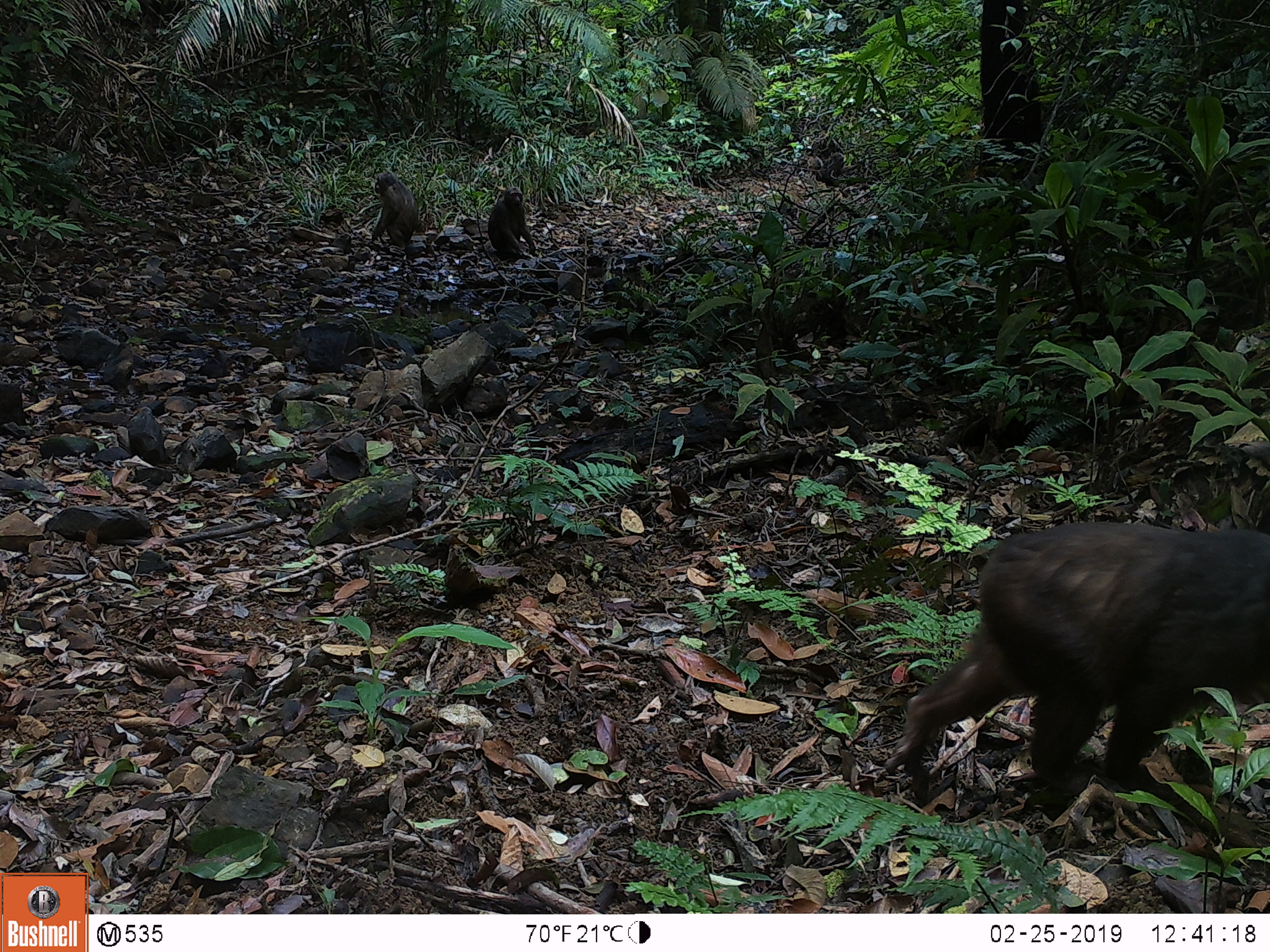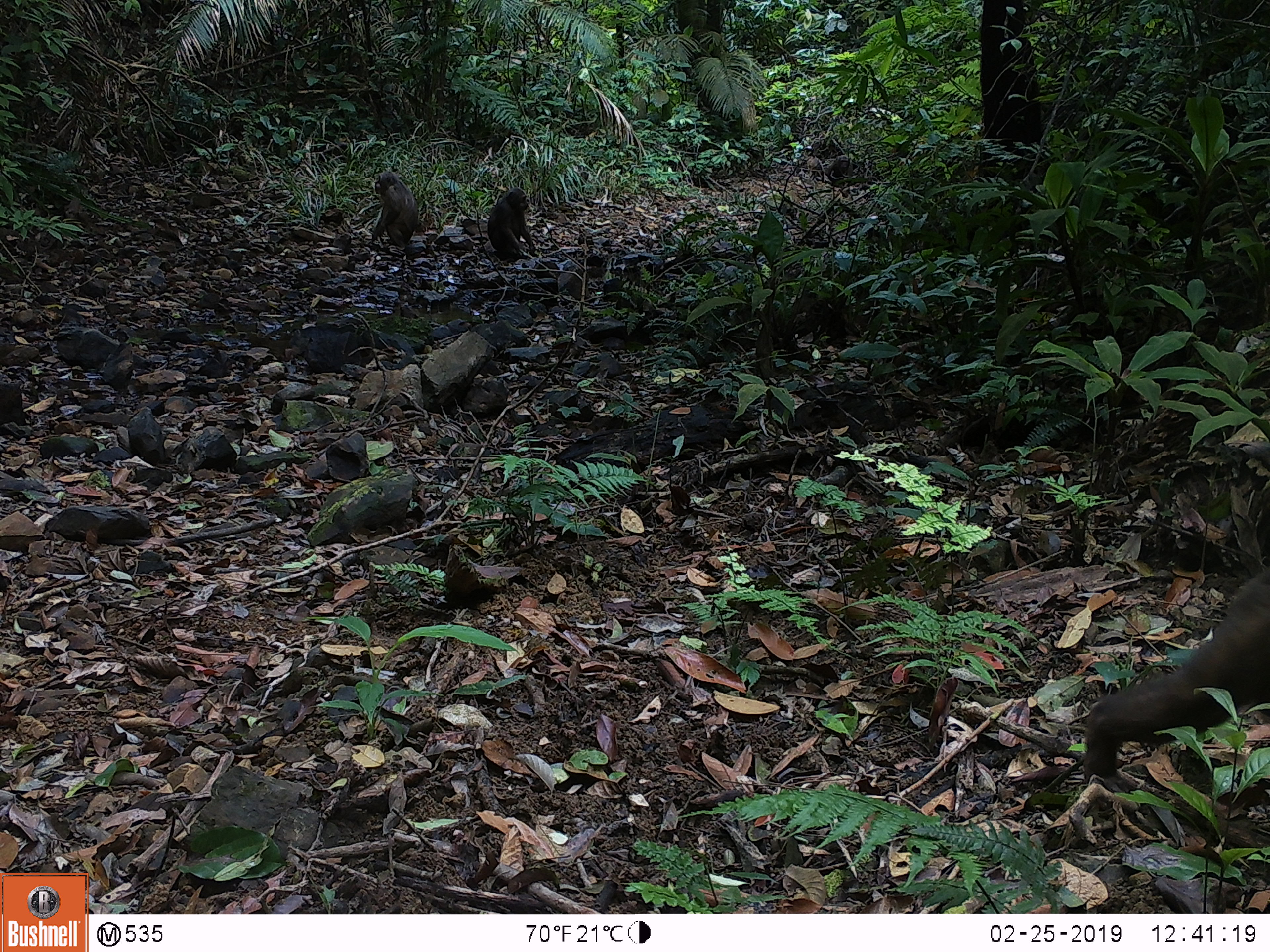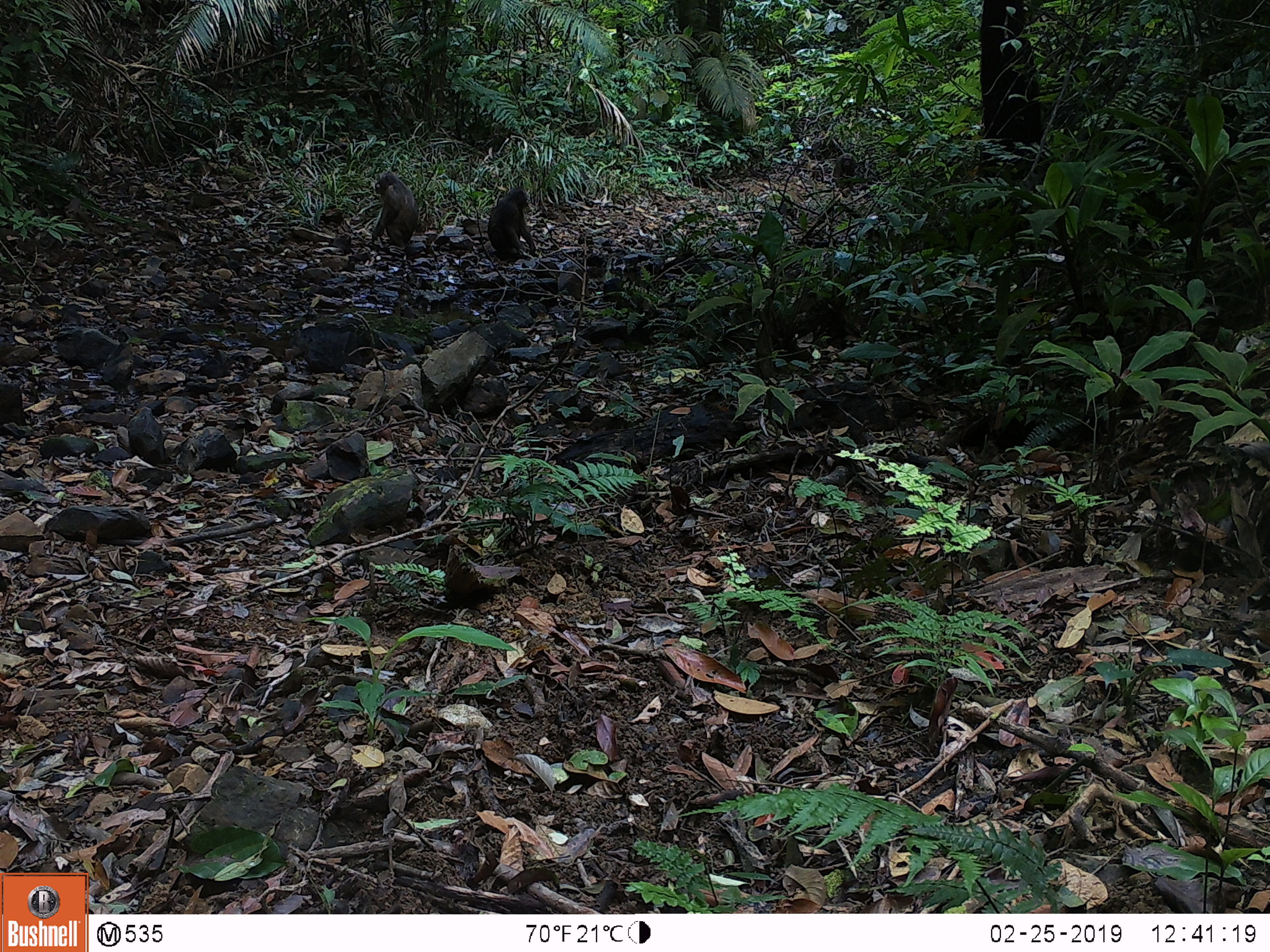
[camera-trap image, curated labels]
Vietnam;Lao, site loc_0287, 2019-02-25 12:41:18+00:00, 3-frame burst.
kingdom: Animalia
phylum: Chordata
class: Mammalia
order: Primates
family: Cercopithecidae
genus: Macaca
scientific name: Macaca arctoides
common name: stump-tailed macaque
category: stump tailed macaque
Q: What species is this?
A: Stump tailed macaque (stump-tailed macaque) (Macaca arctoides).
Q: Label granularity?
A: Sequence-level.